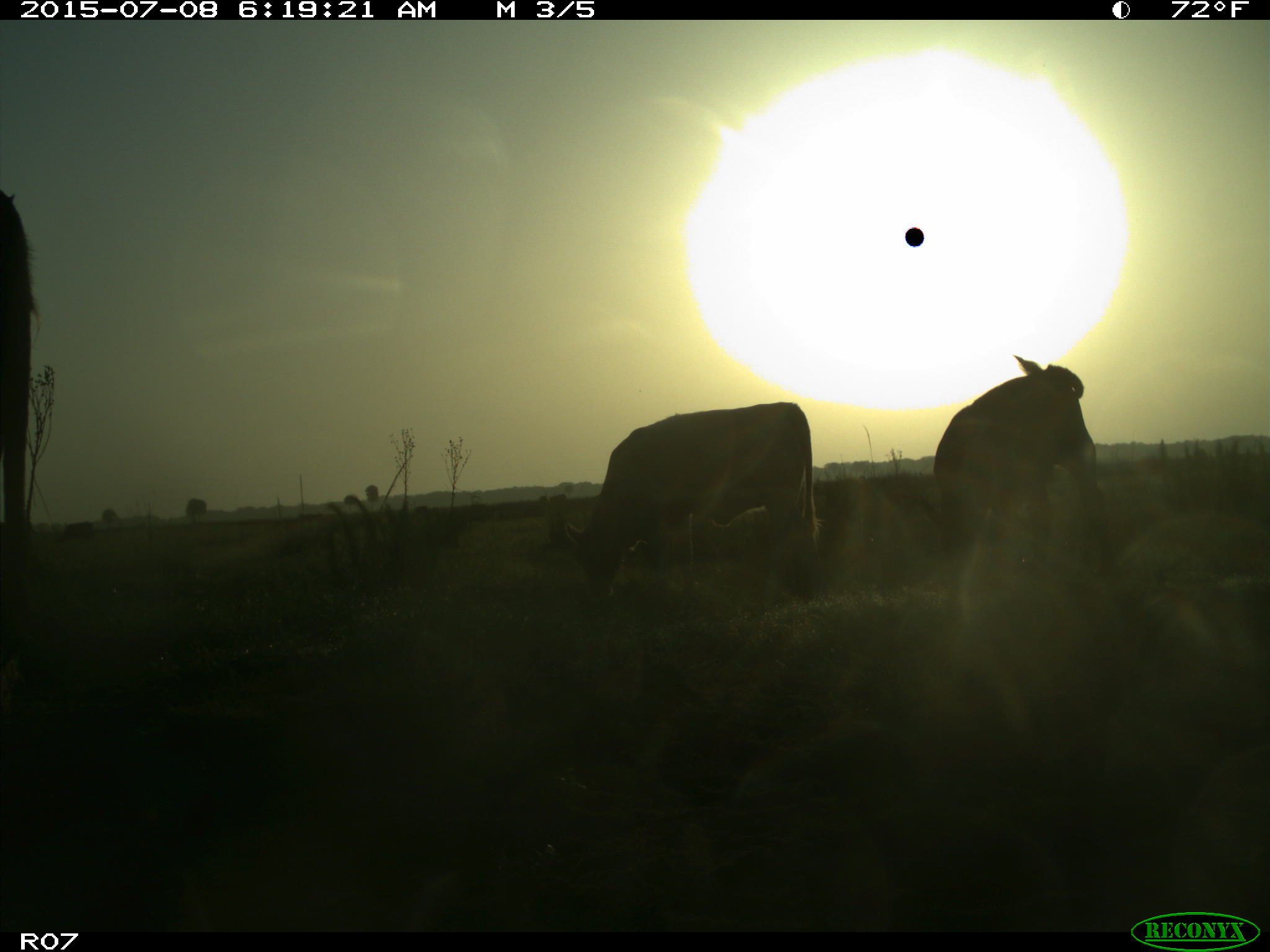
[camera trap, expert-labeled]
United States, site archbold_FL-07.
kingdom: Animalia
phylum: Chordata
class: Mammalia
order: Artiodactyla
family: Bovidae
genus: Bos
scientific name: Bos taurus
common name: domestic cow